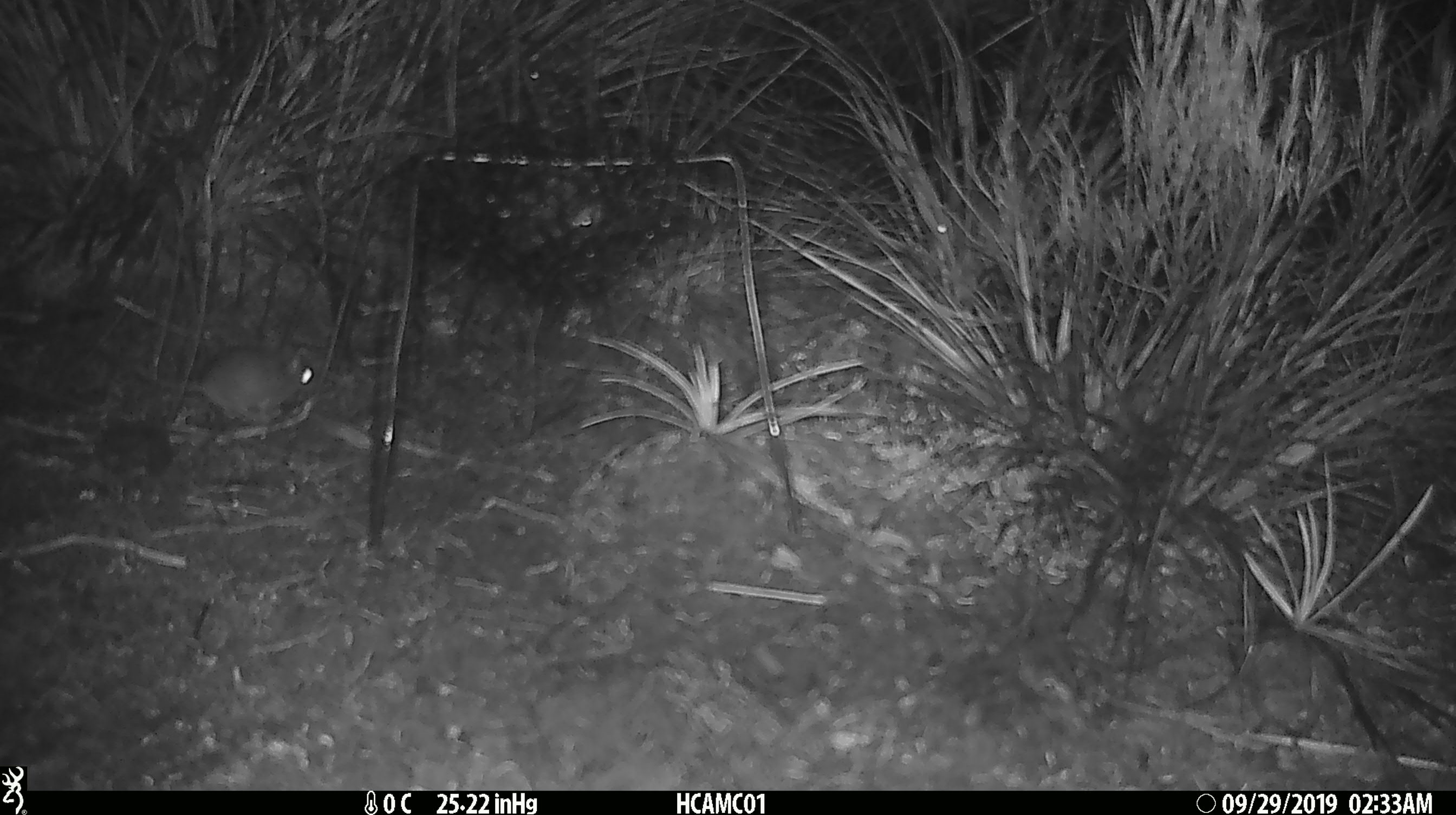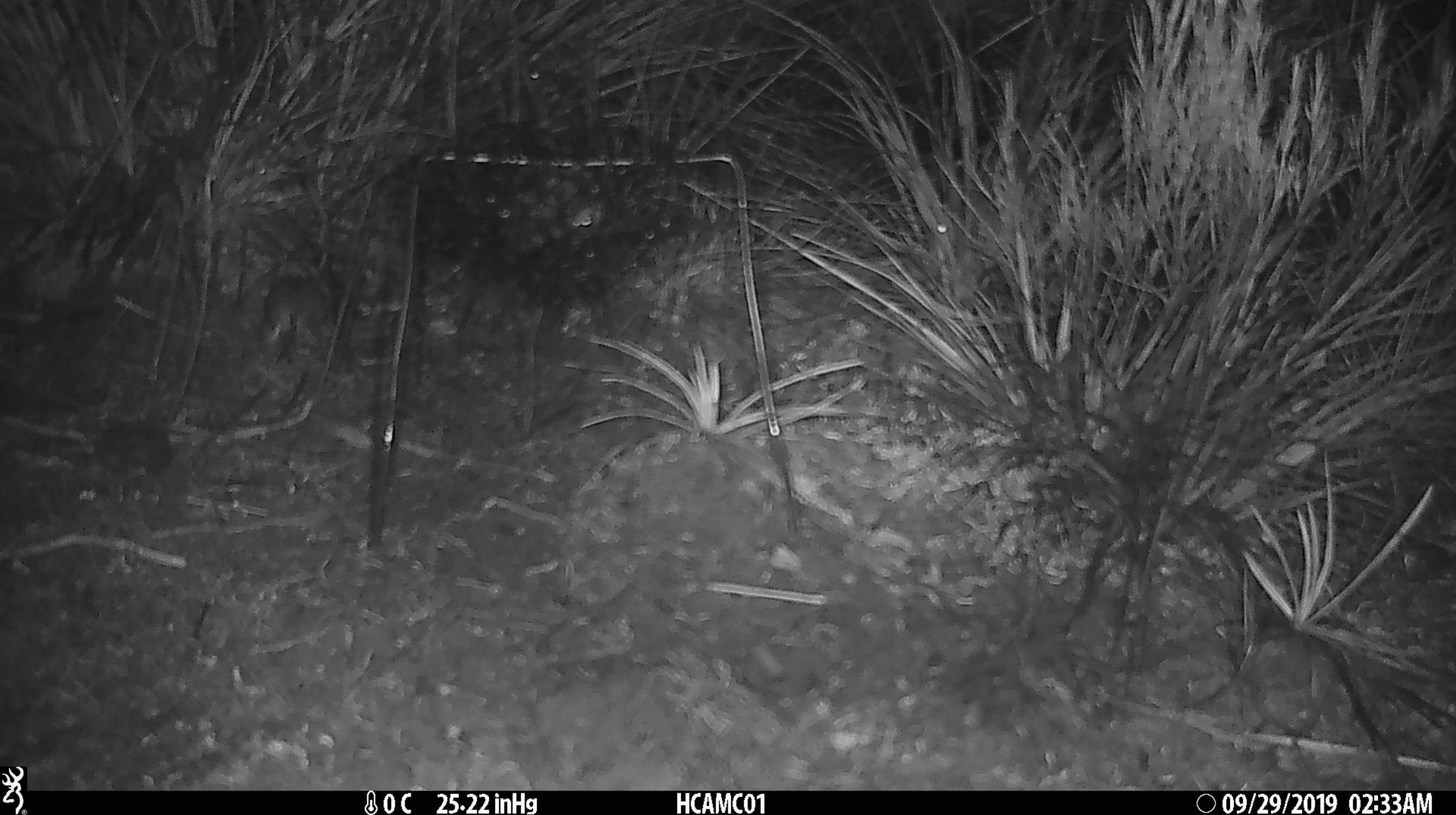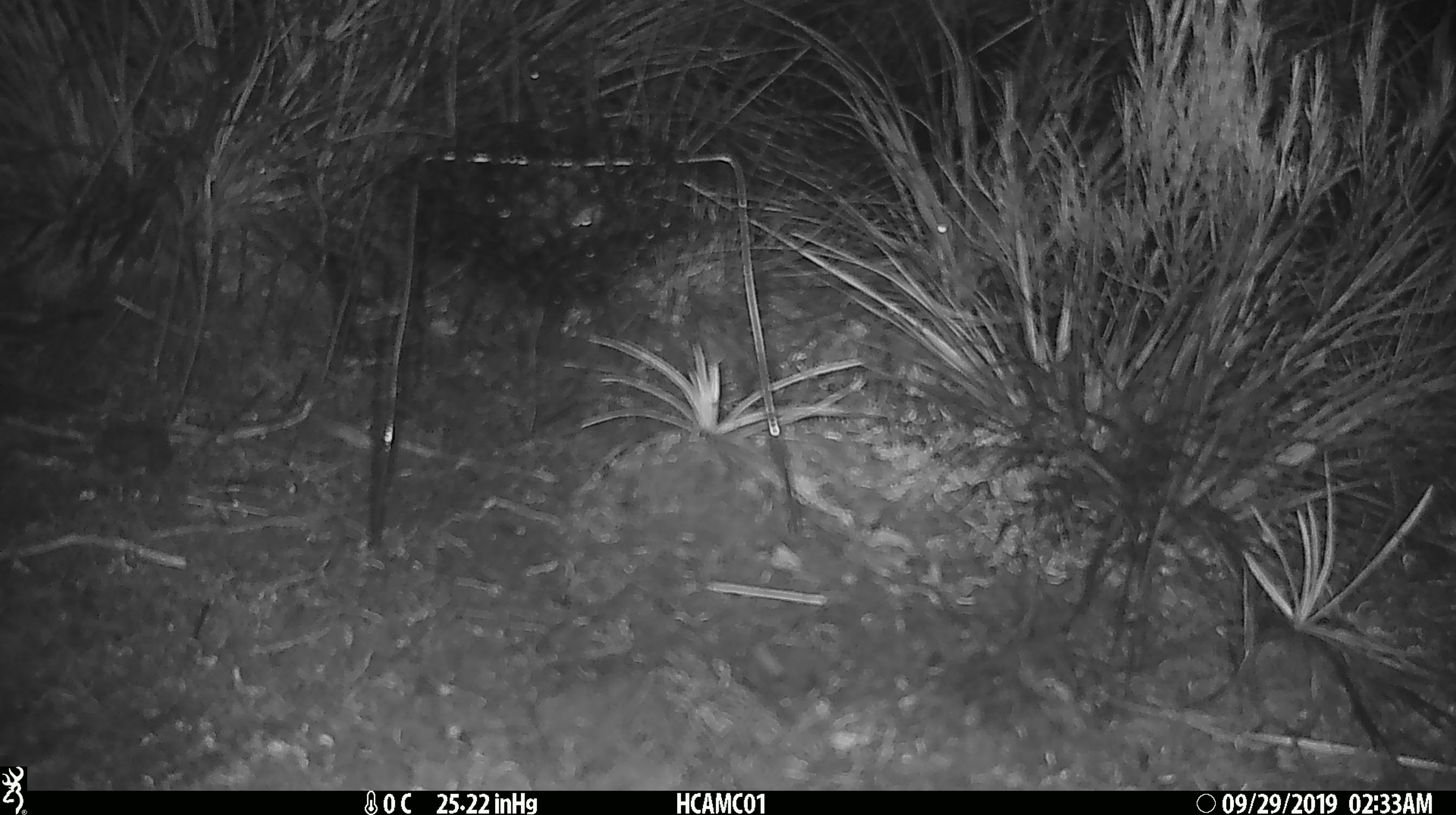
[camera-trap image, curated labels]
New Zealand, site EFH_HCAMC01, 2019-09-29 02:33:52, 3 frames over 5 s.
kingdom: Animalia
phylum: Chordata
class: Mammalia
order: Rodentia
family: Muridae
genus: Mus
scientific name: Mus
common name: mouse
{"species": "mouse (Mus)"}